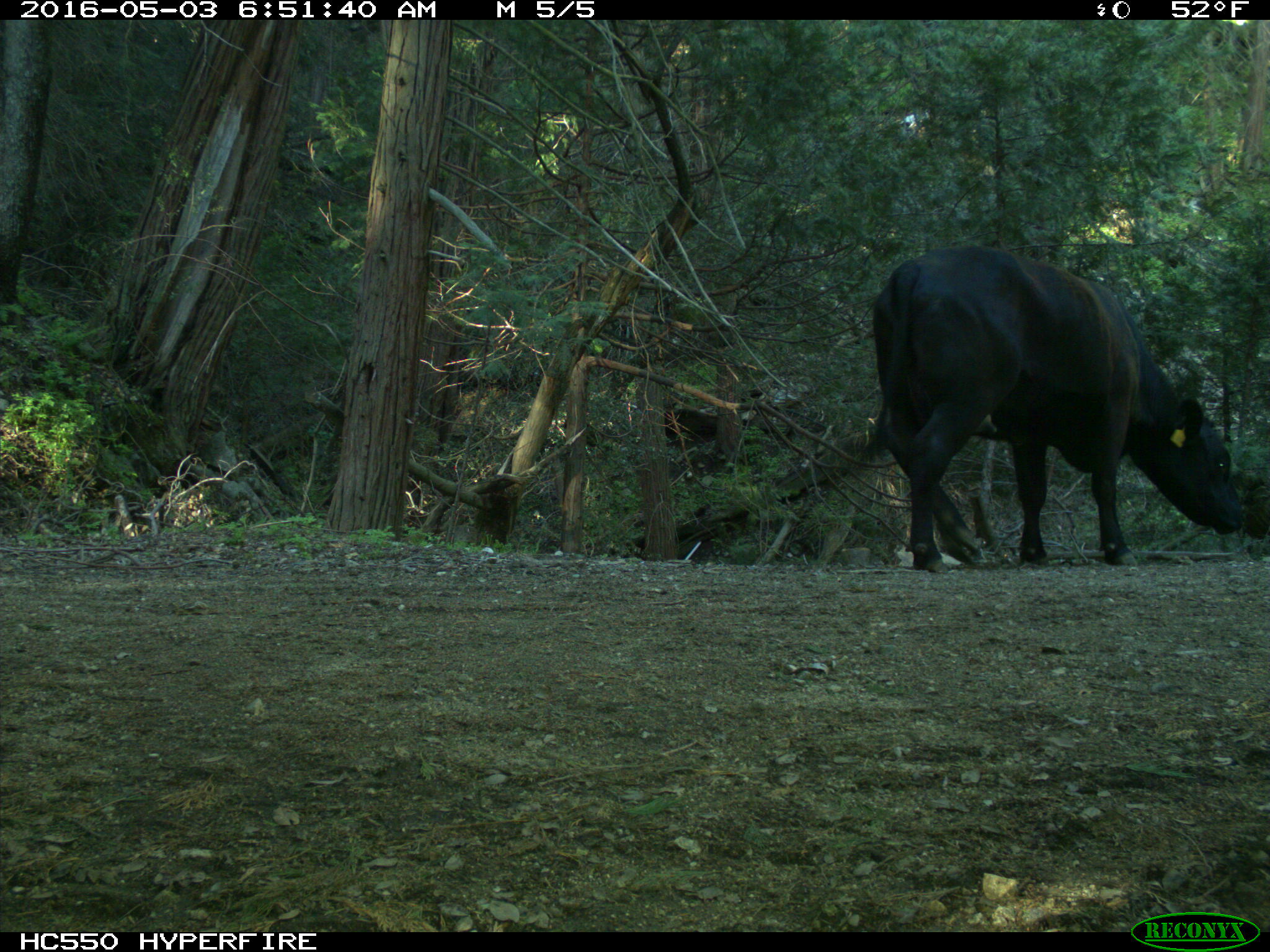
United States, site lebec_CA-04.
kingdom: Animalia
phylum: Chordata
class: Mammalia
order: Artiodactyla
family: Bovidae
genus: Bos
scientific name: Bos taurus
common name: domestic cow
Bos taurus (domestic cow).